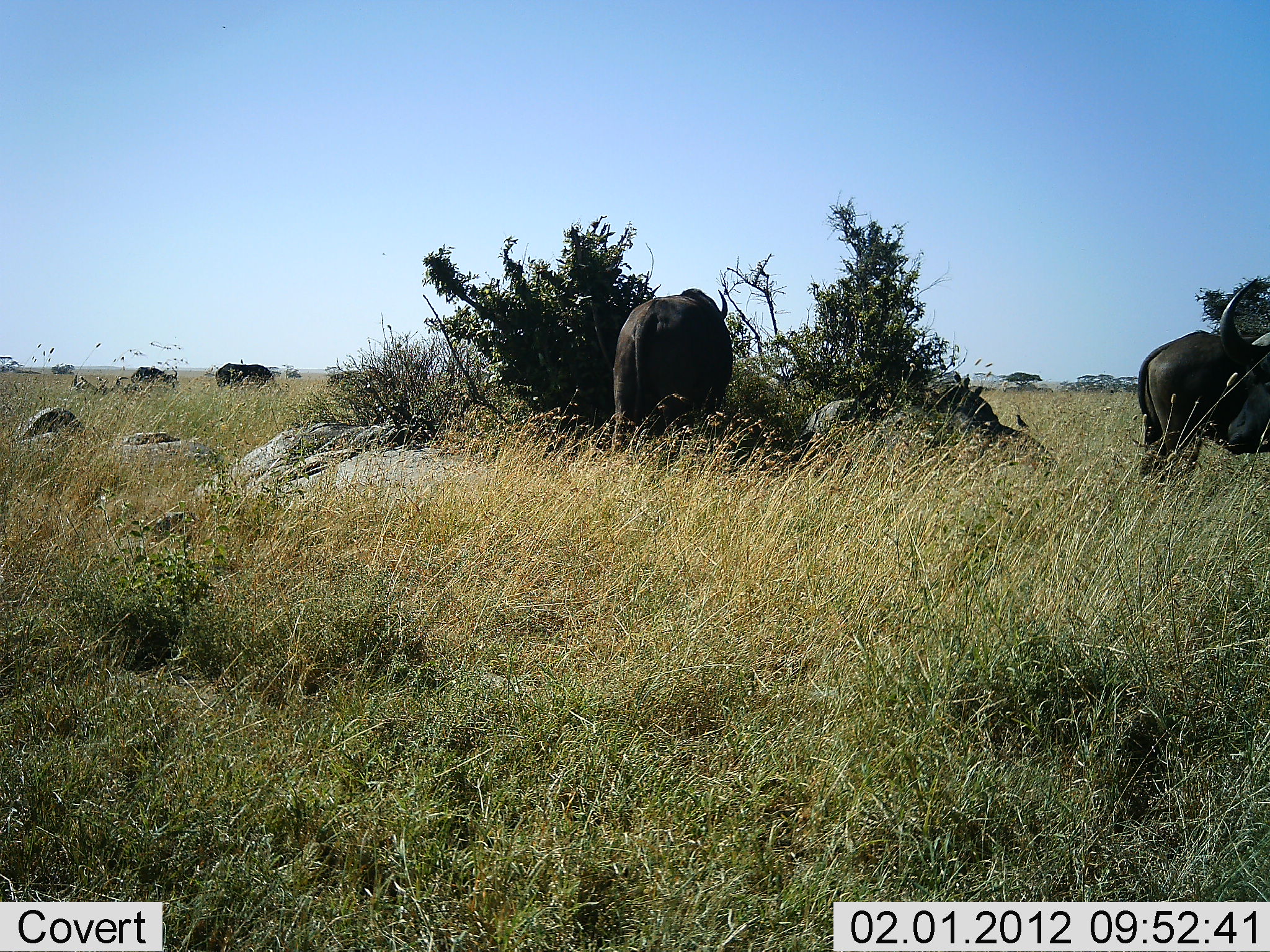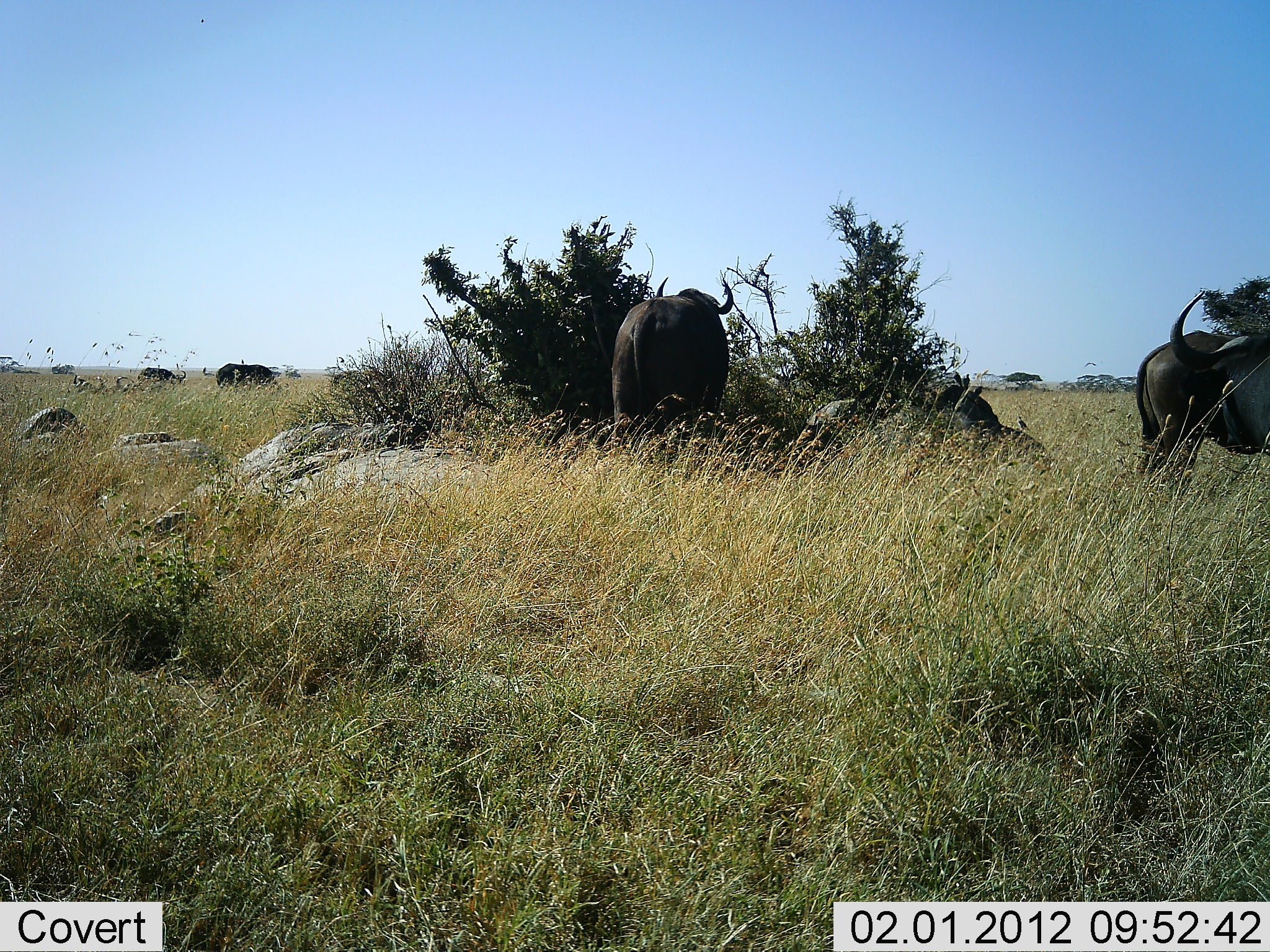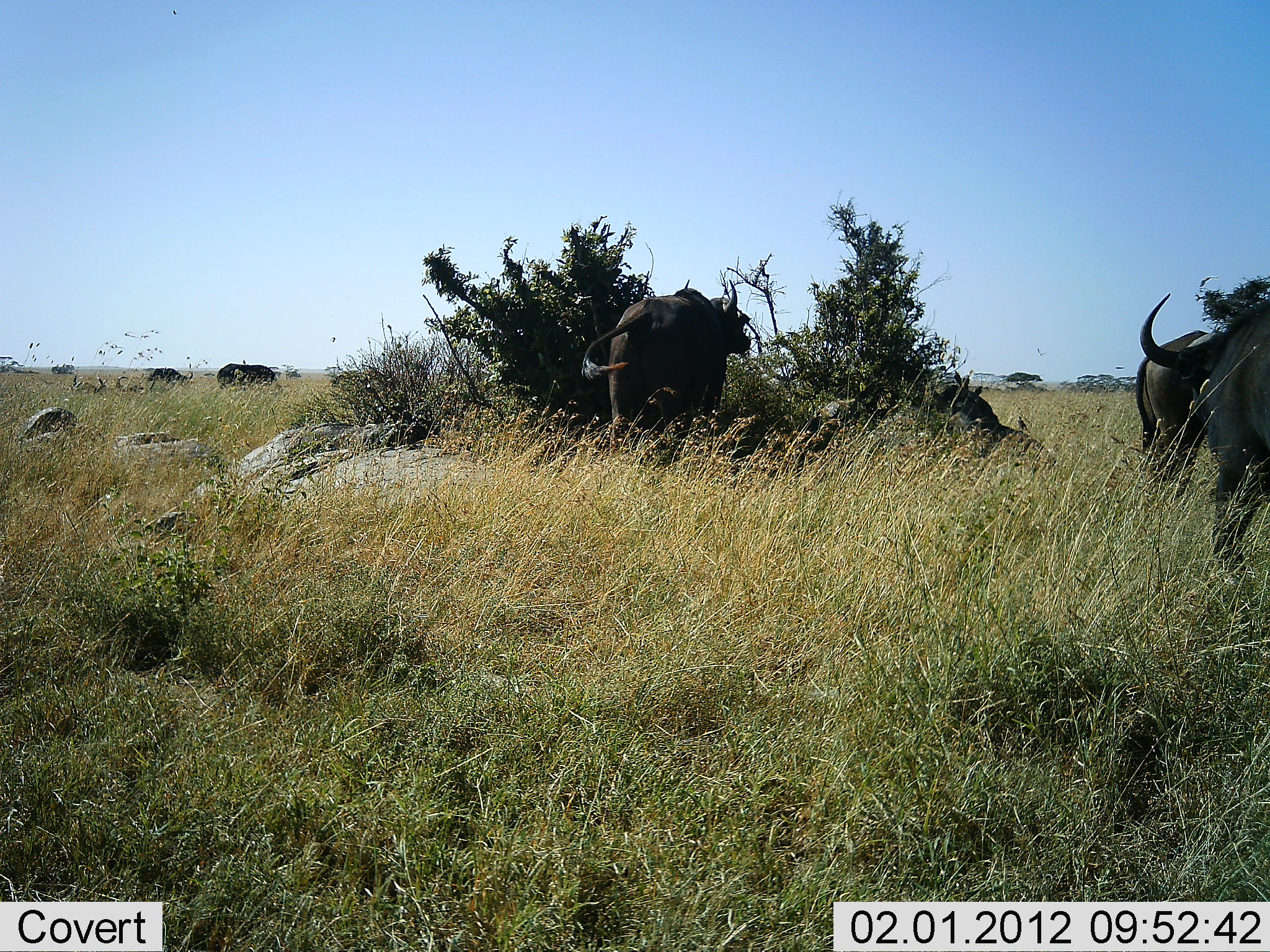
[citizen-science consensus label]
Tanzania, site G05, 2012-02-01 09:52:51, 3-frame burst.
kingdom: Animalia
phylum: Chordata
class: Mammalia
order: Artiodactyla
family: Bovidae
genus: Syncerus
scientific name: Syncerus caffer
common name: cape buffalo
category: buffalo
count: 5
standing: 74%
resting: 11%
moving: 21%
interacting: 5%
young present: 0%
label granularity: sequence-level